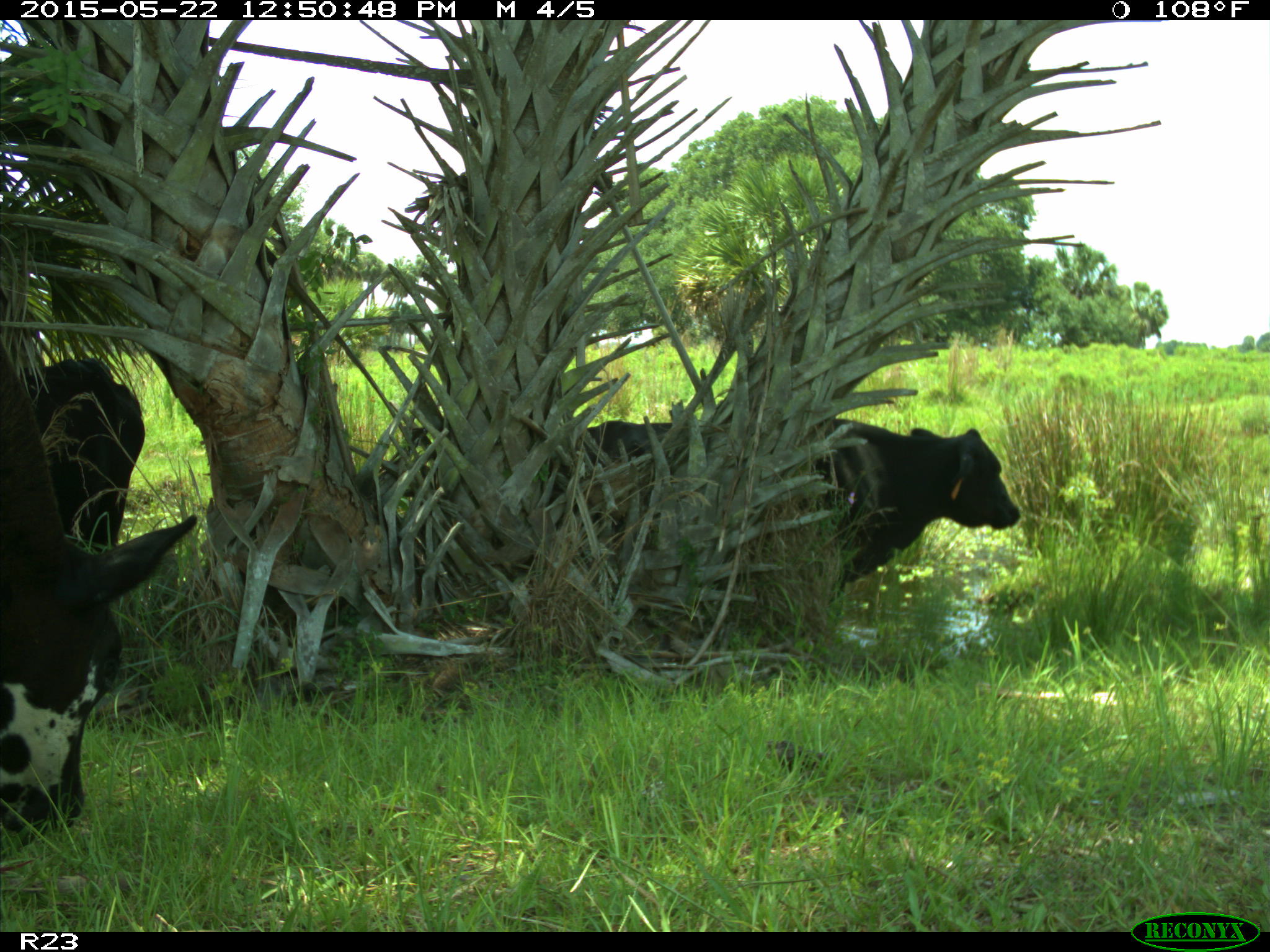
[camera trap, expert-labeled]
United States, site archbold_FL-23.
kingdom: Animalia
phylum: Chordata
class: Mammalia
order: Artiodactyla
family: Bovidae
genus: Bos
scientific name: Bos taurus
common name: domestic cow